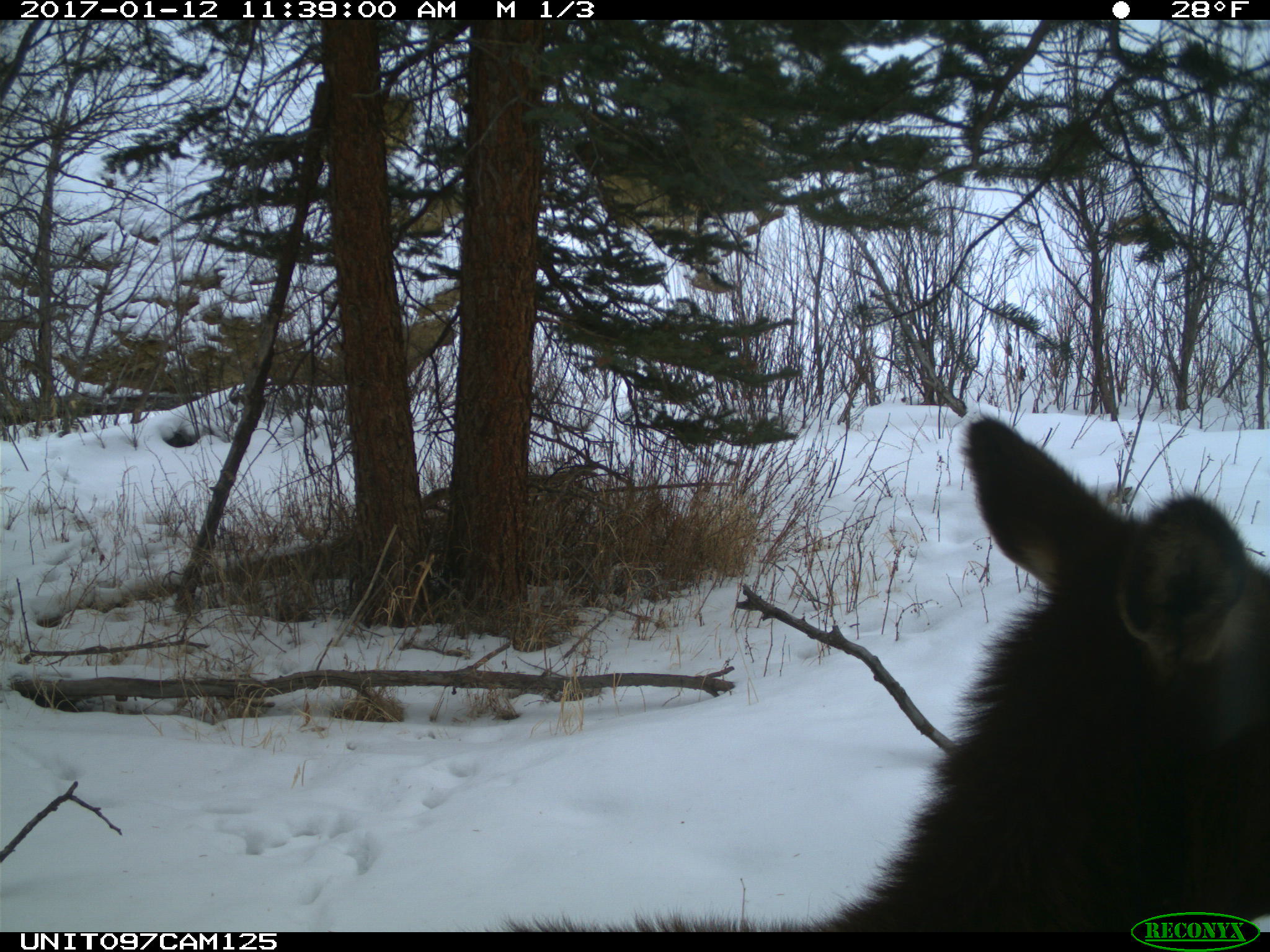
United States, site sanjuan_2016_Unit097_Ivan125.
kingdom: Animalia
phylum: Chordata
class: Mammalia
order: Artiodactyla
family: Cervidae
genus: Cervus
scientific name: Cervus elaphus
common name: red deer